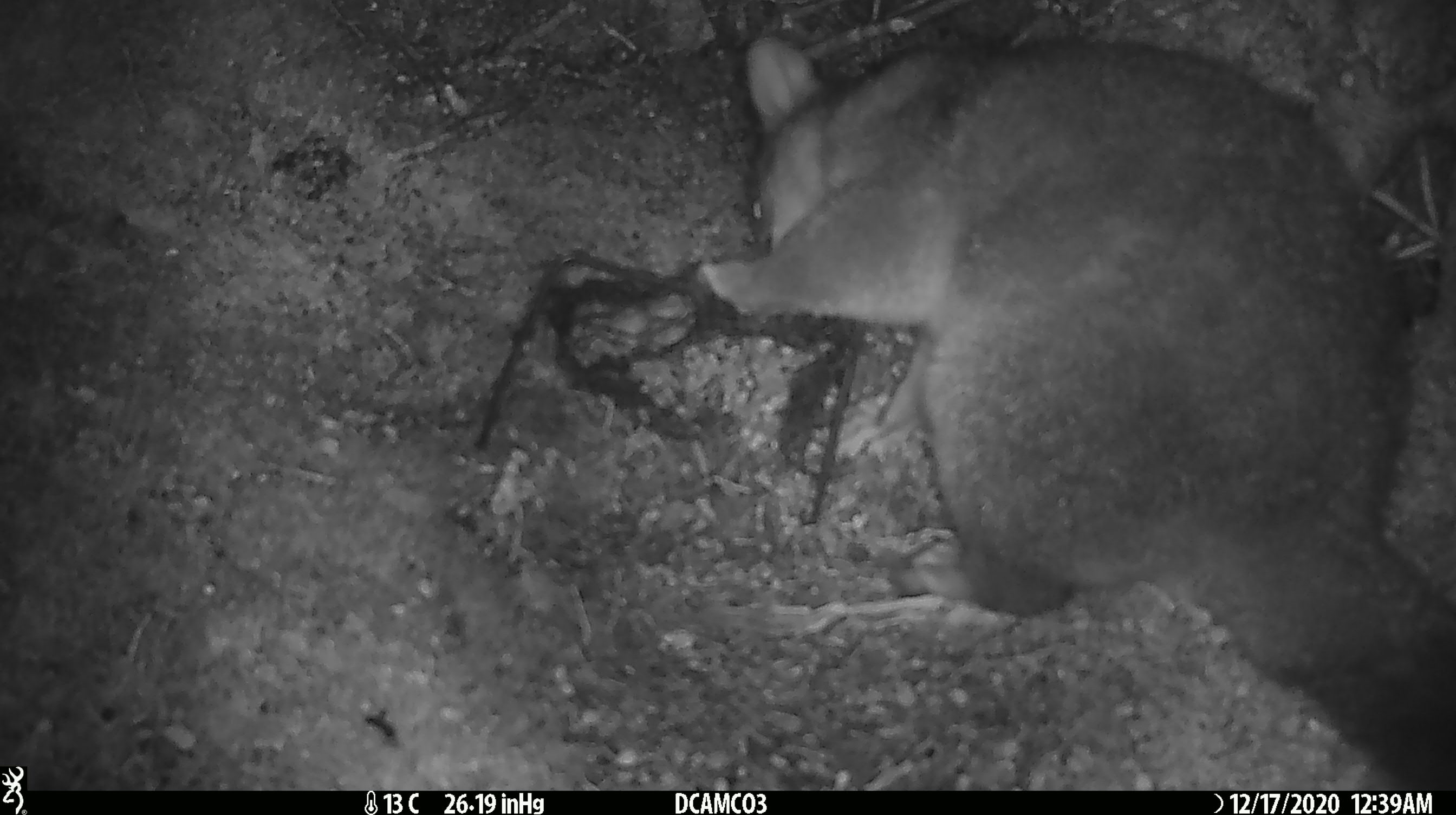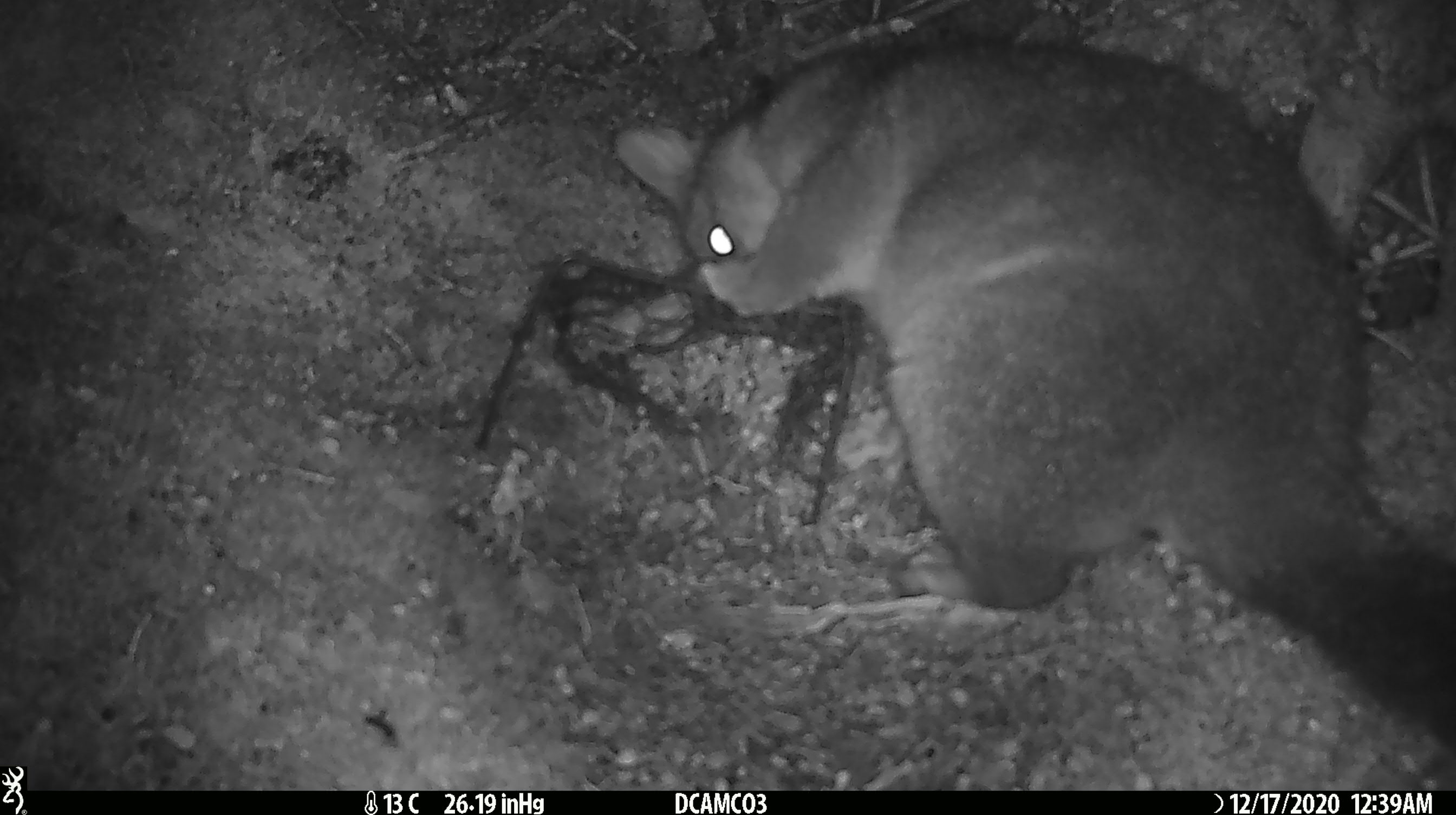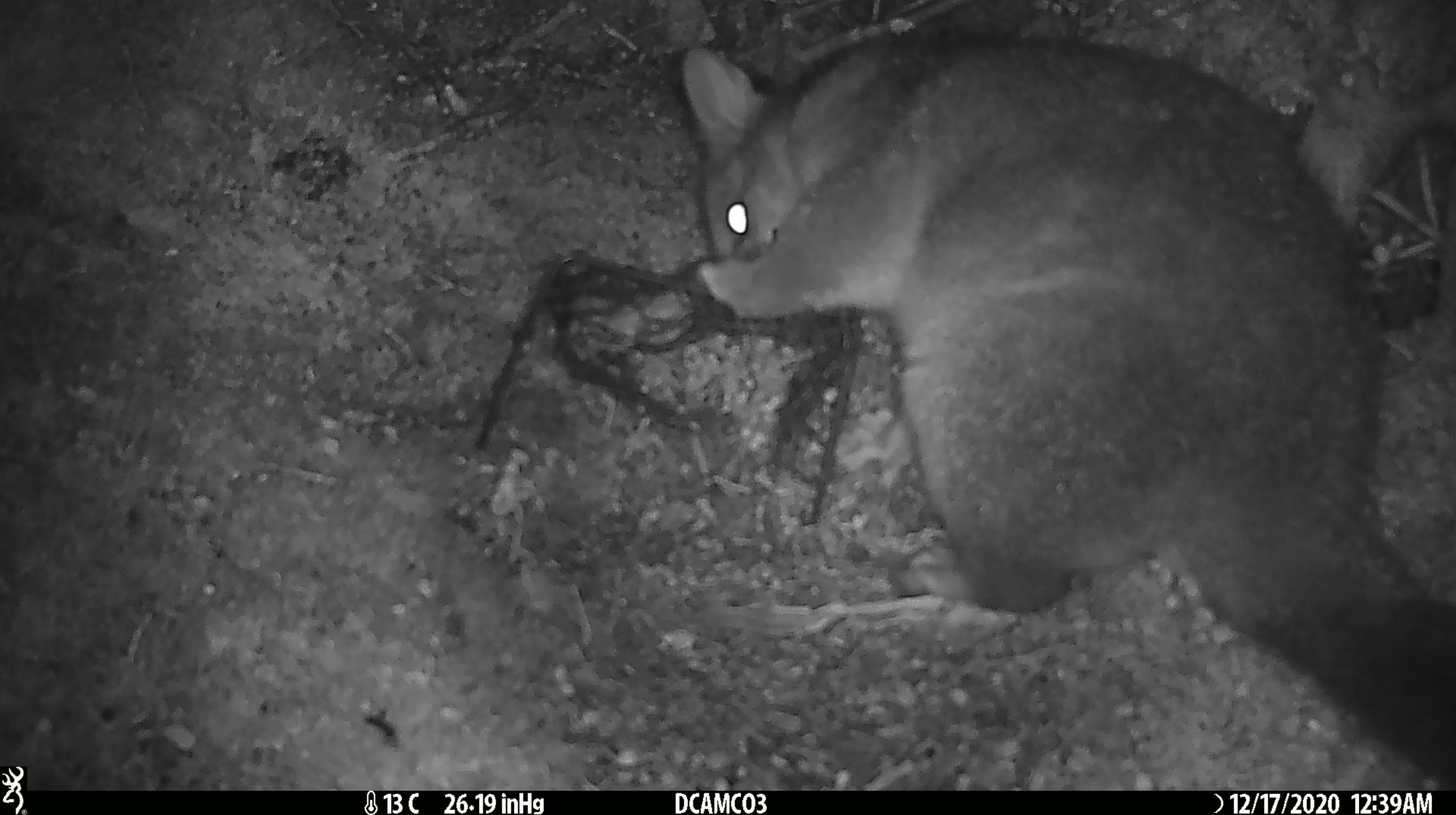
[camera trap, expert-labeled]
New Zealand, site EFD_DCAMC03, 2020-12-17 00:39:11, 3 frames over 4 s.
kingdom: Animalia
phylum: Chordata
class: Mammalia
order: Diprotodontia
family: Phalangeridae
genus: Trichosurus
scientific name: Trichosurus vulpecula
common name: common brushtail possum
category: possum